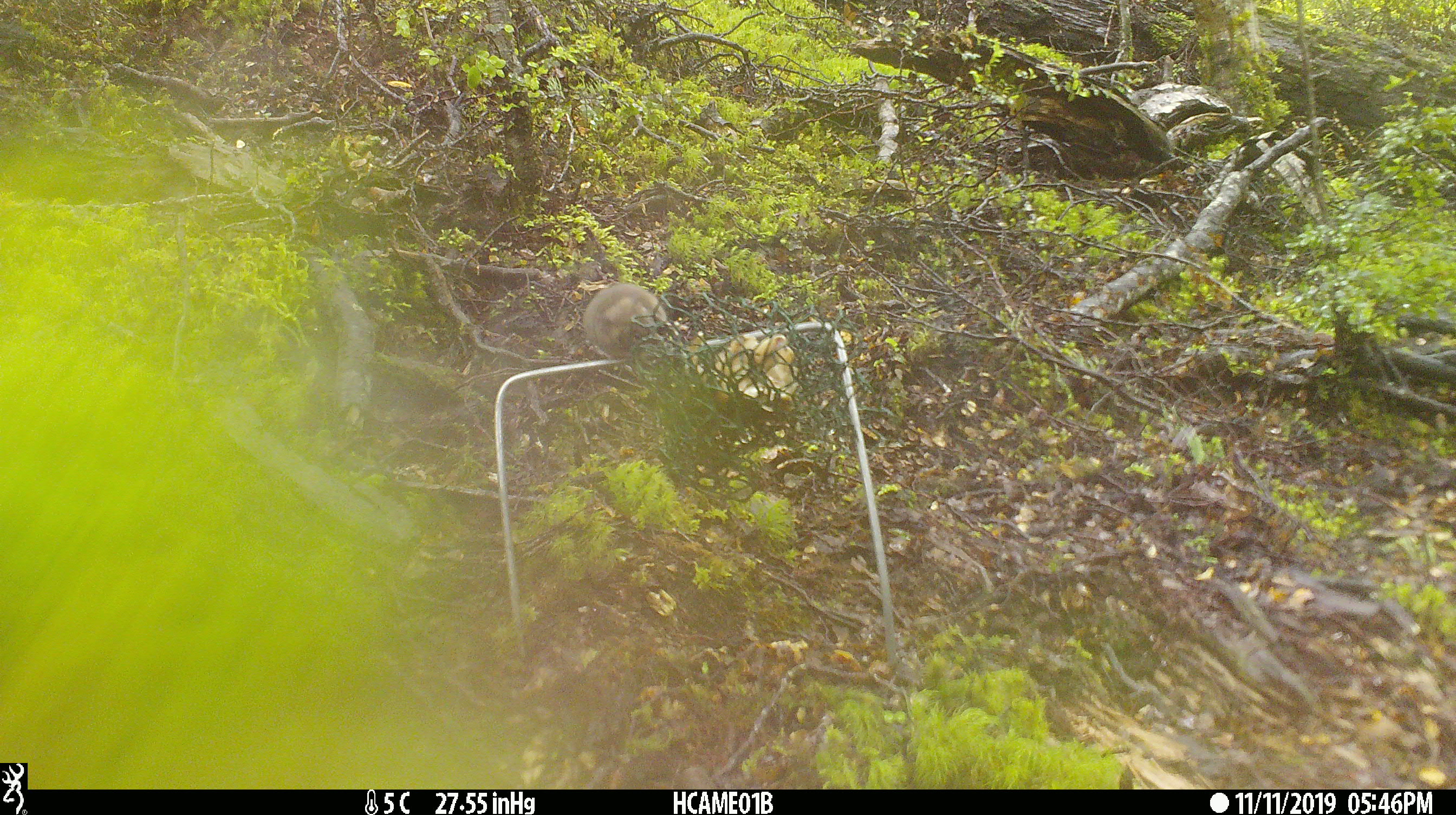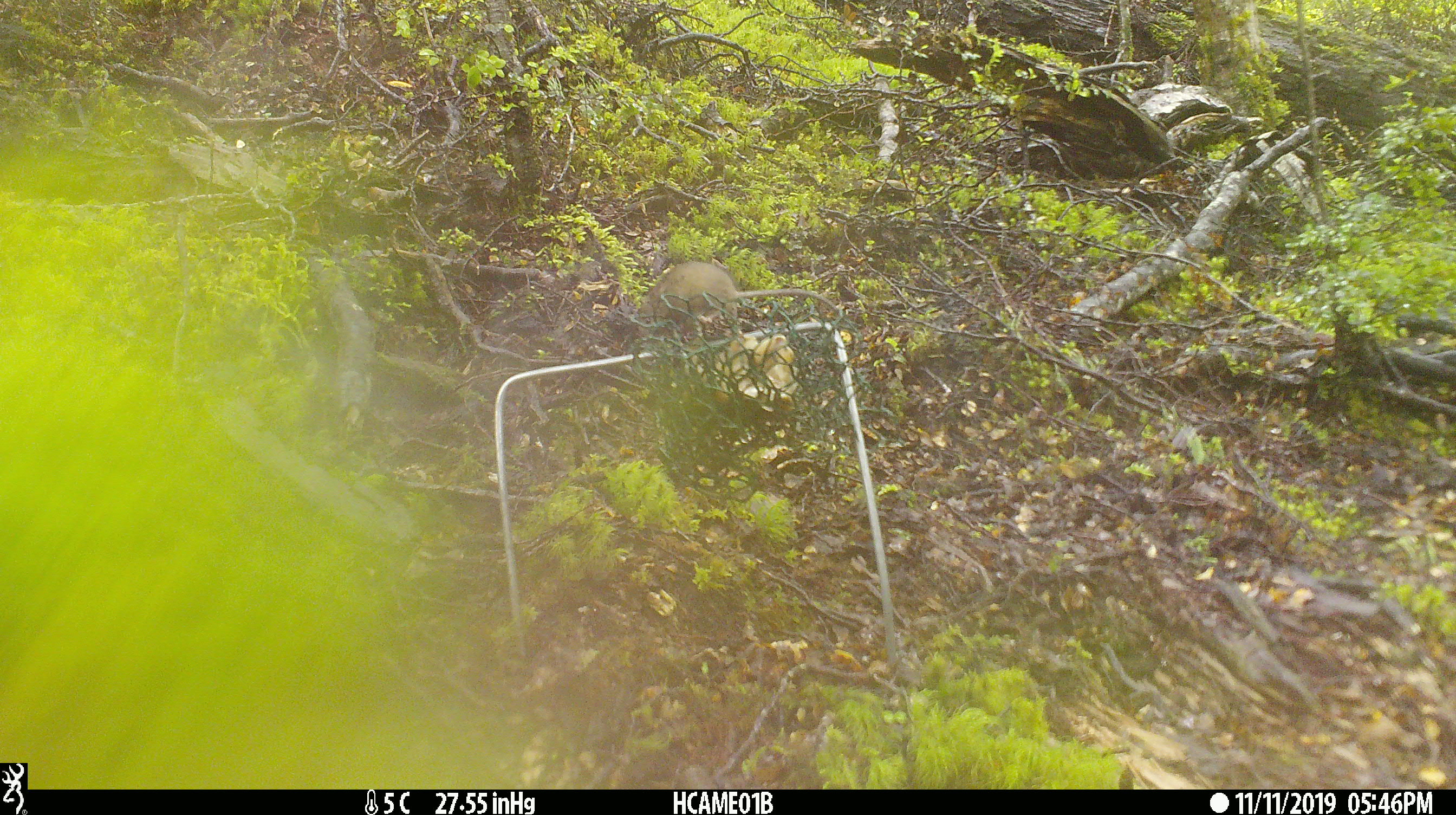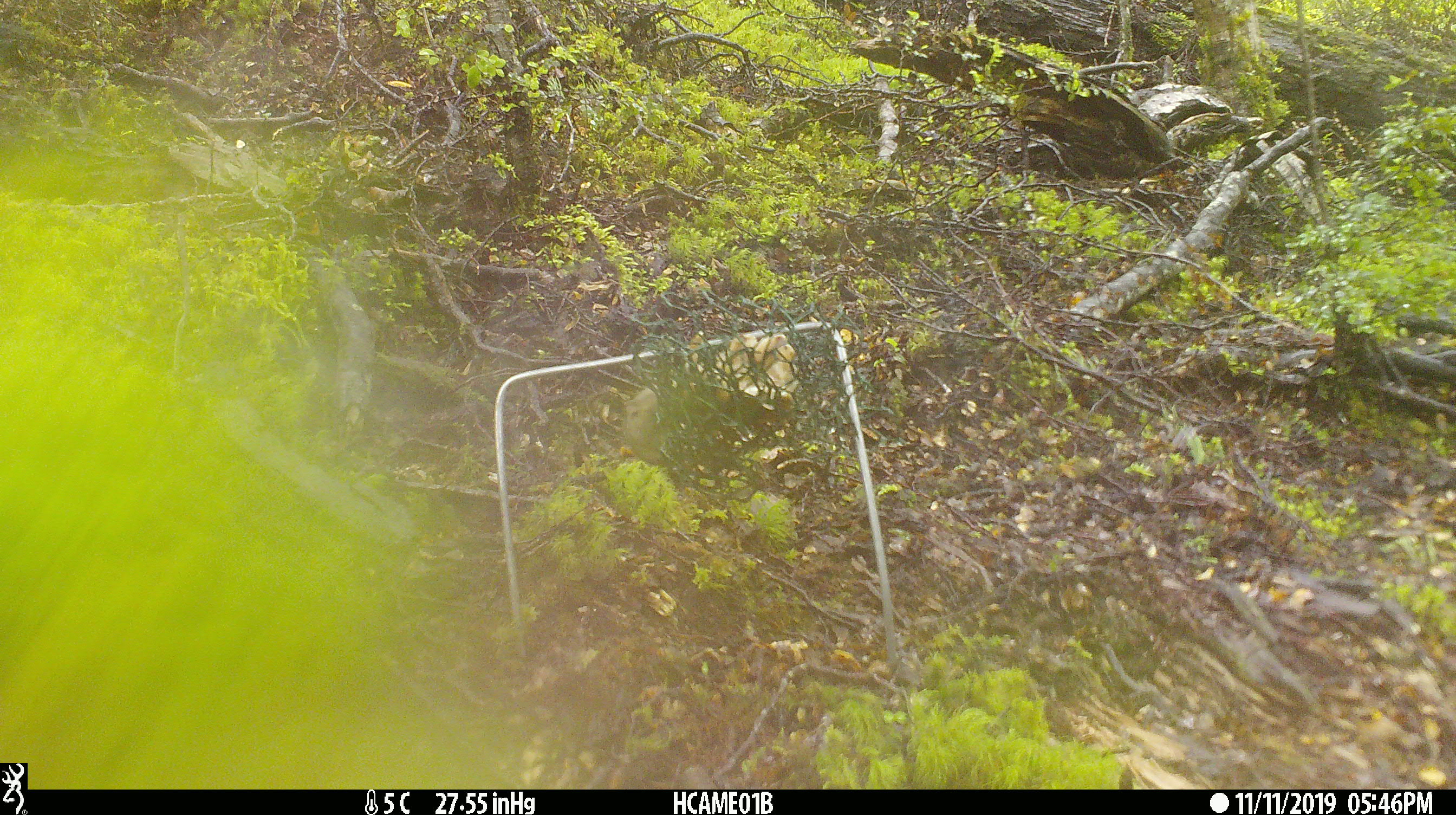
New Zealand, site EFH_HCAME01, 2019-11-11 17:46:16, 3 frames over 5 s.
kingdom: Animalia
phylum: Chordata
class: Mammalia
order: Rodentia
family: Muridae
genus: Mus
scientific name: Mus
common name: mouse